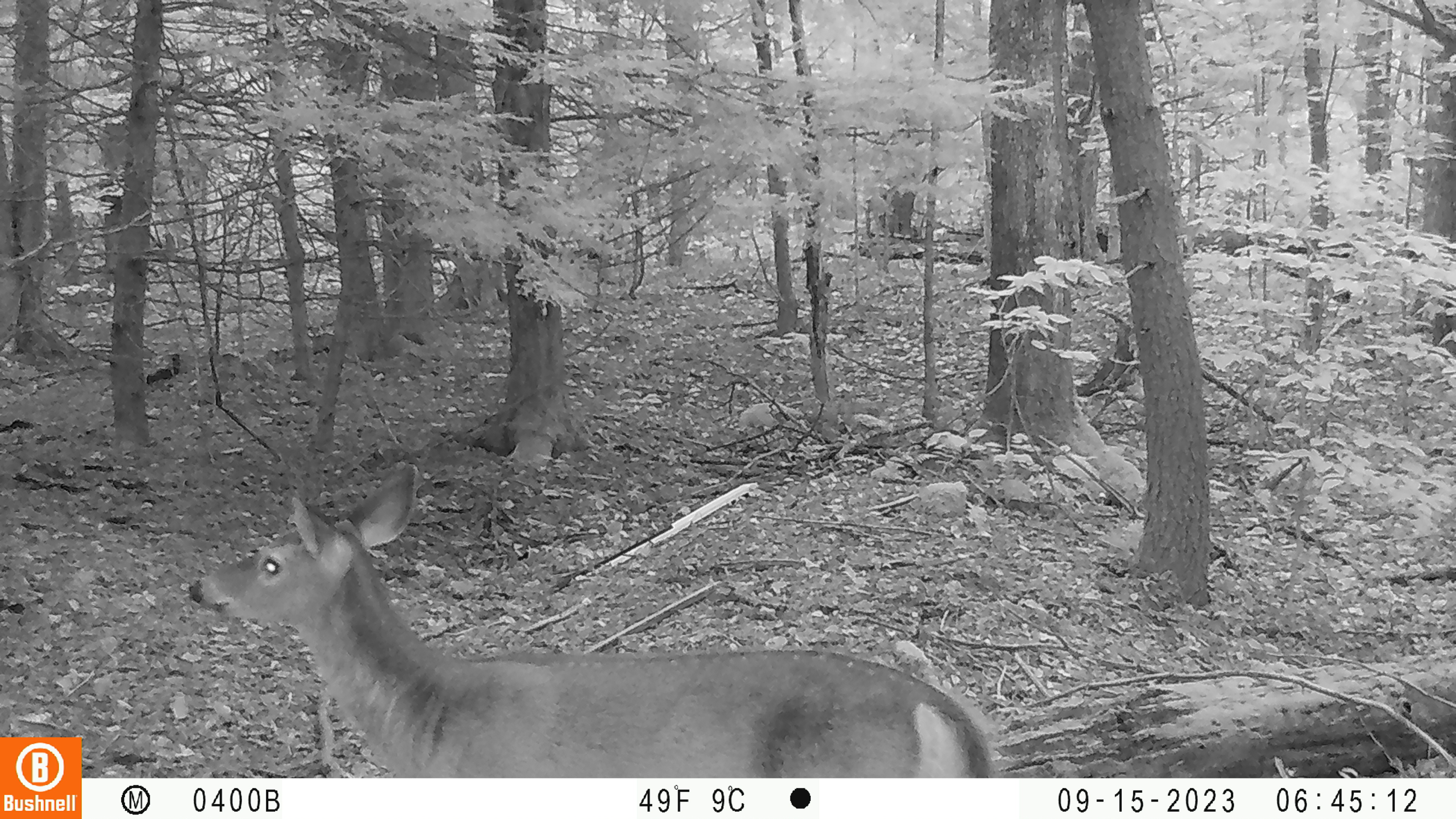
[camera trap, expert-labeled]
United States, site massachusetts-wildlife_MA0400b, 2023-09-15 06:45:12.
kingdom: Animalia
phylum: Chordata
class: Mammalia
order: Artiodactyla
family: Cervidae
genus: Odocoileus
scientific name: Odocoileus virginianus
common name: white-tailed deer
White-tailed deer (Odocoileus virginianus).